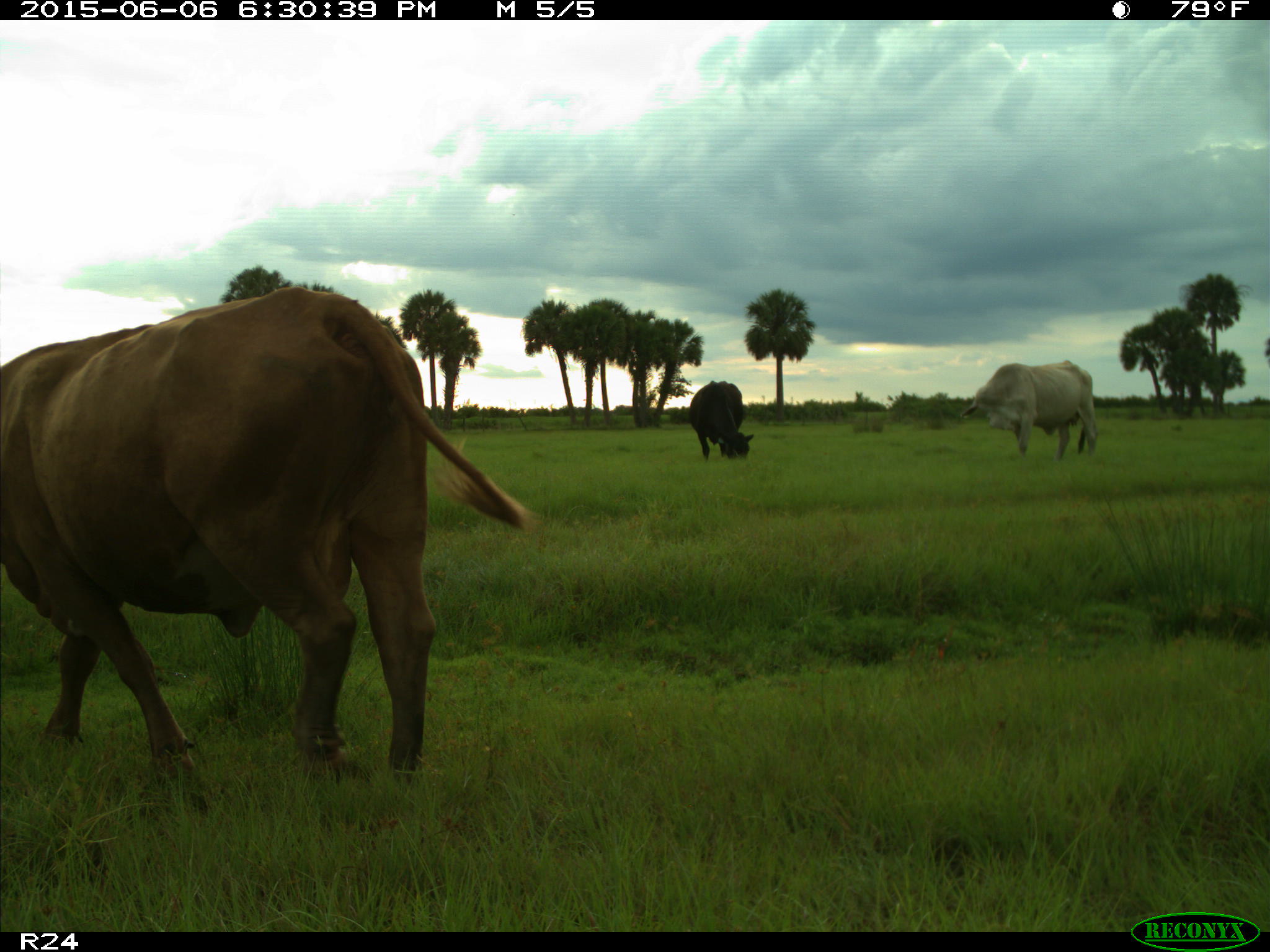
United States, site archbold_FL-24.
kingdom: Animalia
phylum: Chordata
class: Mammalia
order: Artiodactyla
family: Bovidae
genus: Bos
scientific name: Bos taurus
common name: domestic cow